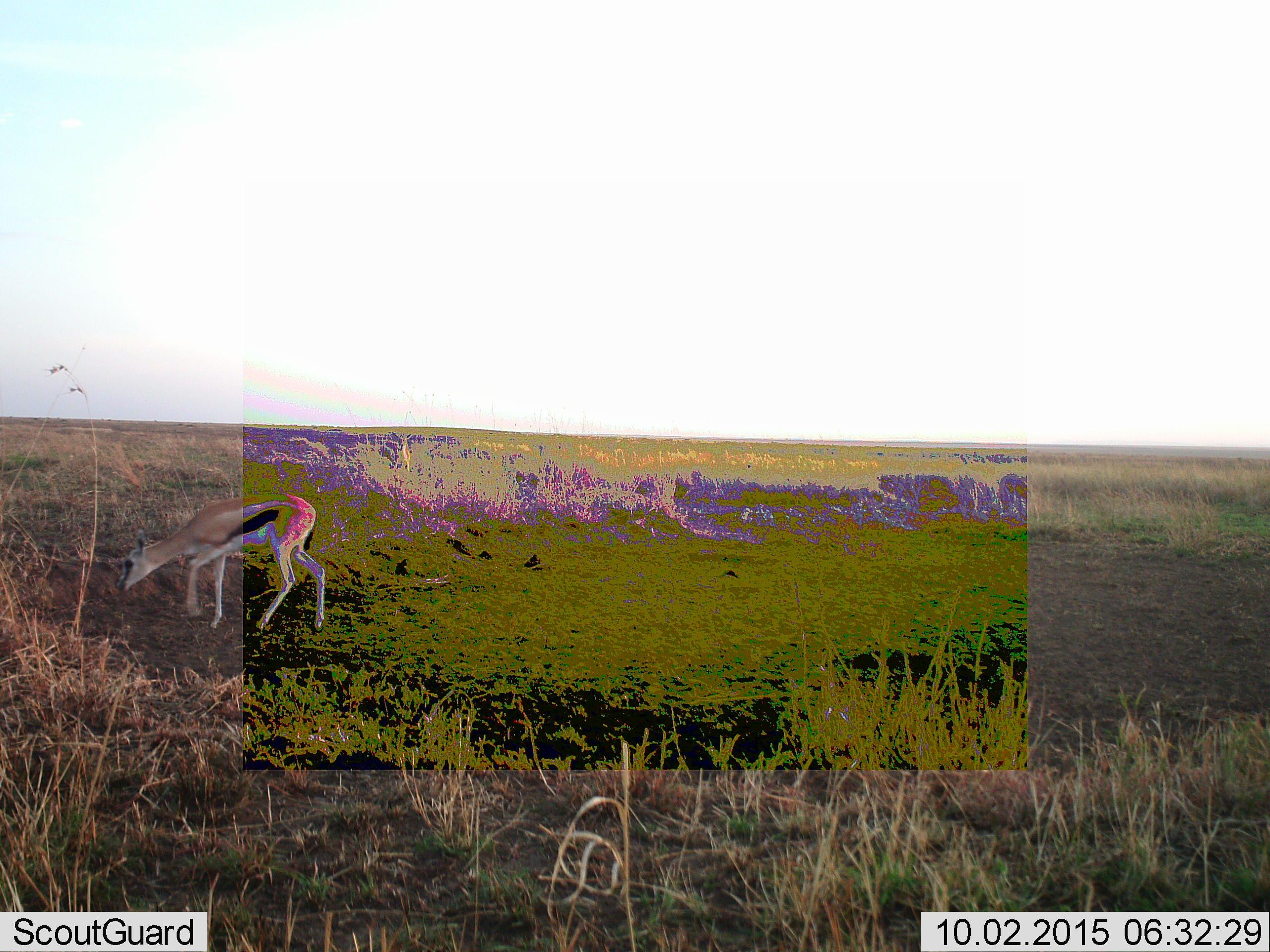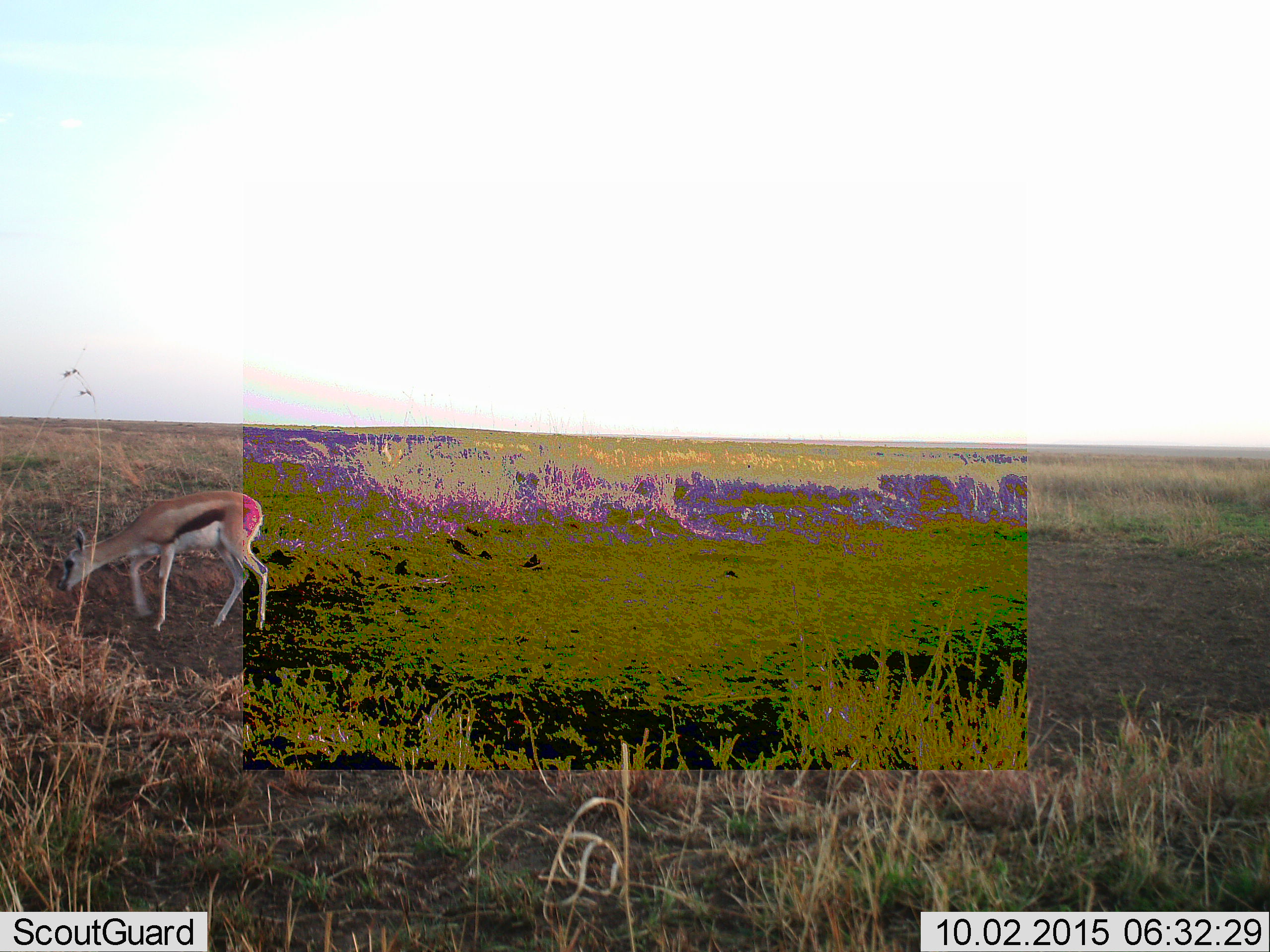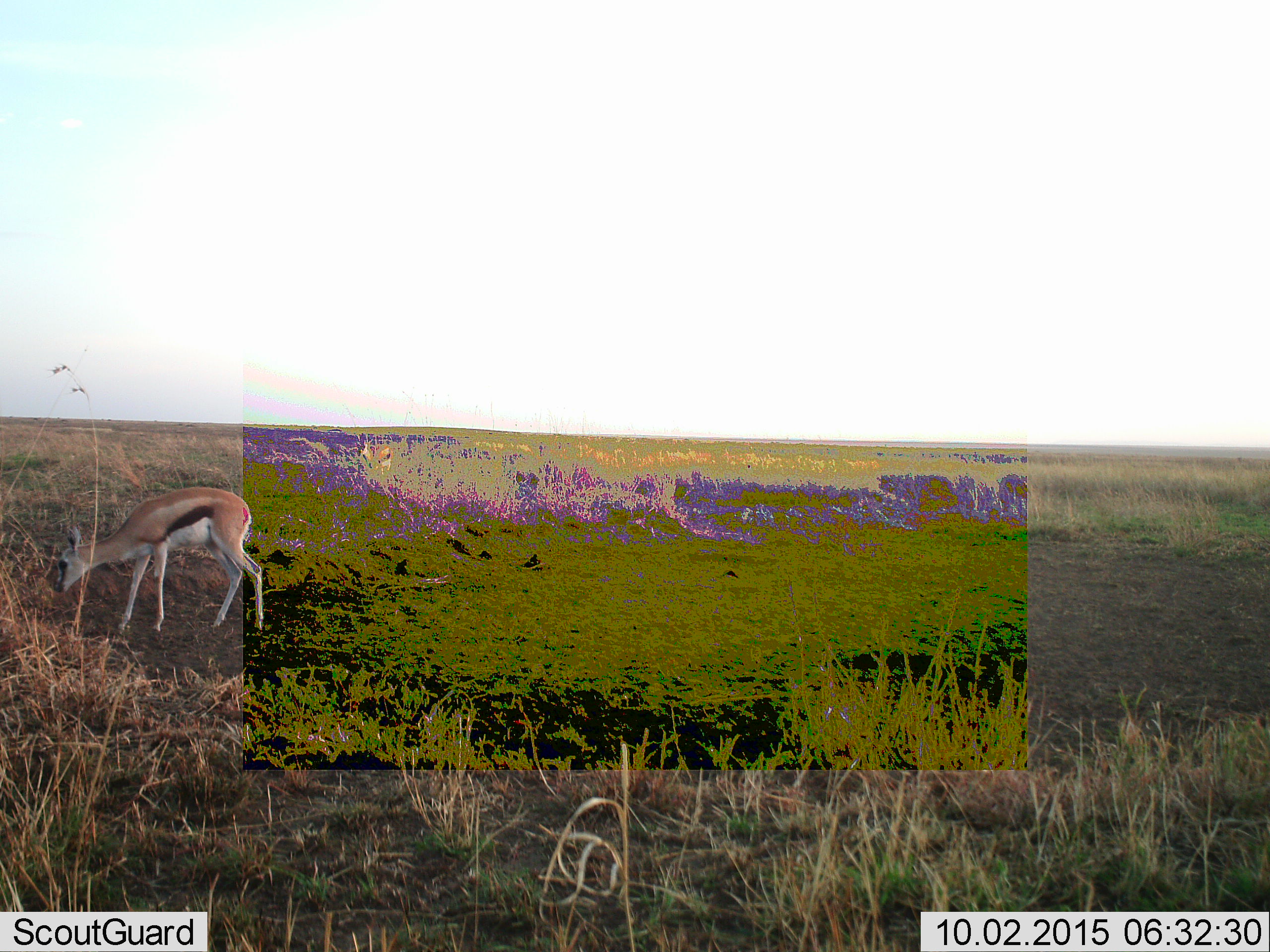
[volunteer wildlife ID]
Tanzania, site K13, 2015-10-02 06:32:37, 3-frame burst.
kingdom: Animalia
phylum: Chordata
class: Mammalia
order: Artiodactyla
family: Bovidae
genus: Eudorcas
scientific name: Eudorcas thomsonii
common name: thomson's gazelle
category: gazellethomsons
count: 2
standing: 25%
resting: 0%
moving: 50%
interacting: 0%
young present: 12%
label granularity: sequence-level